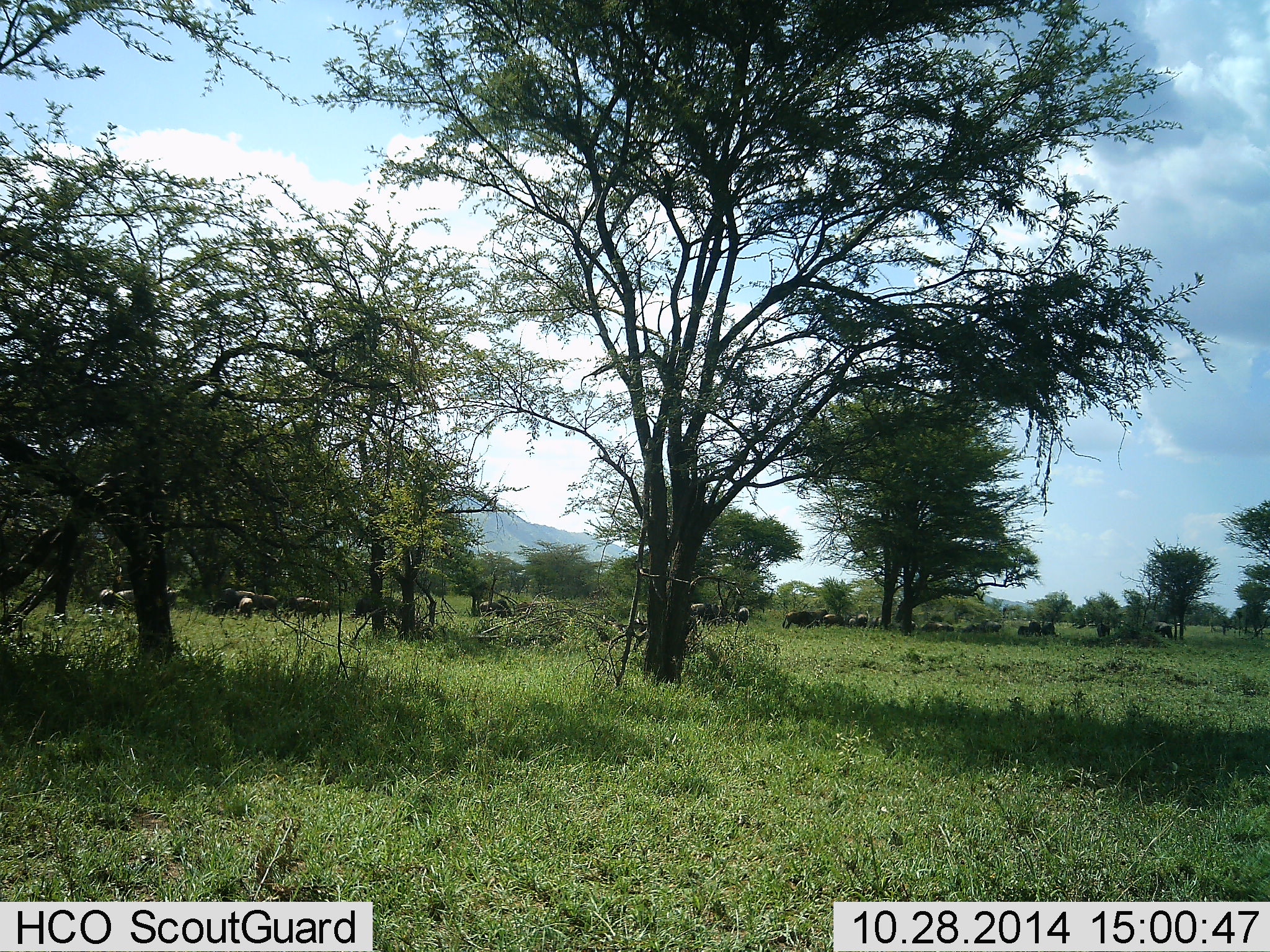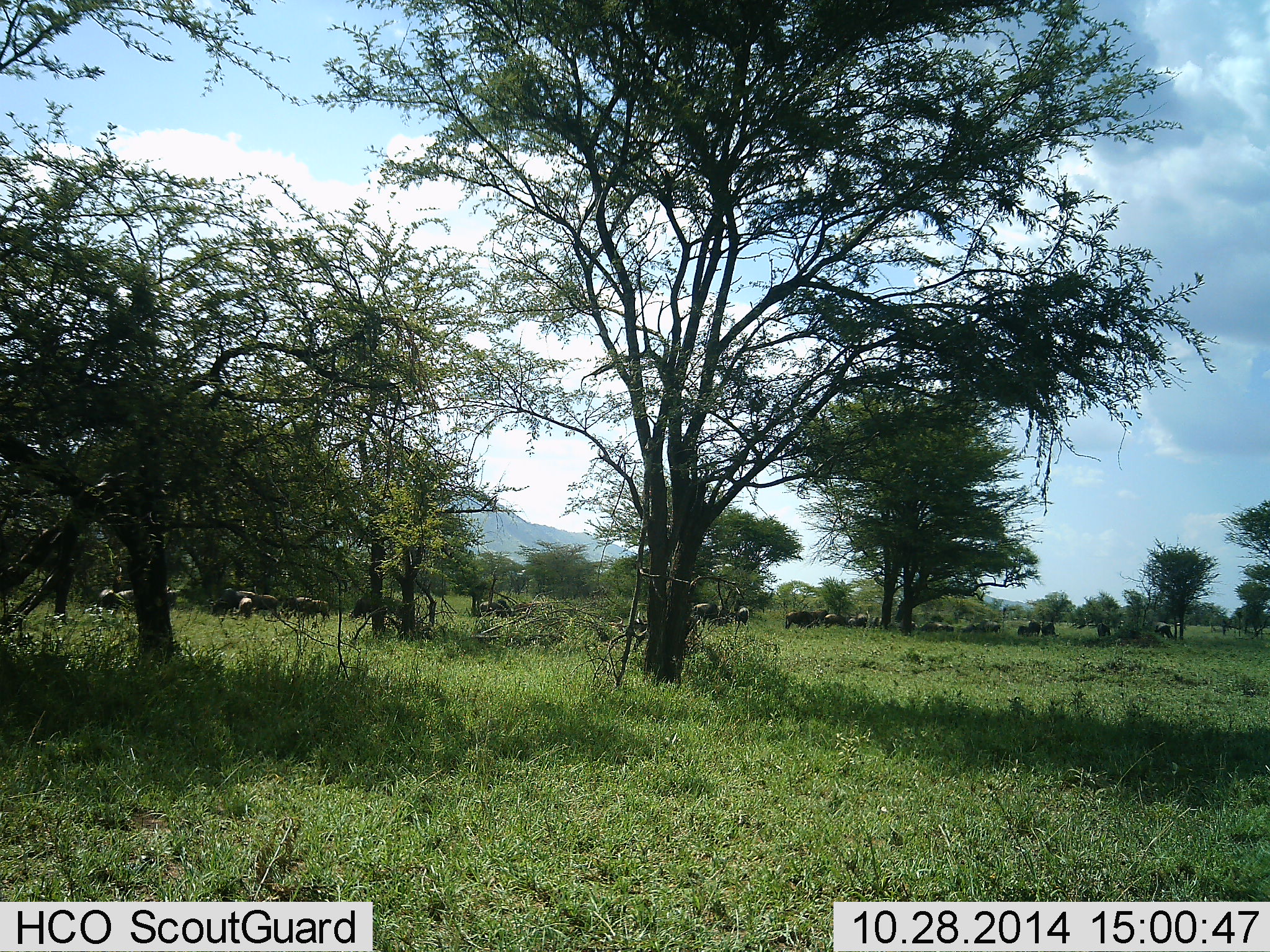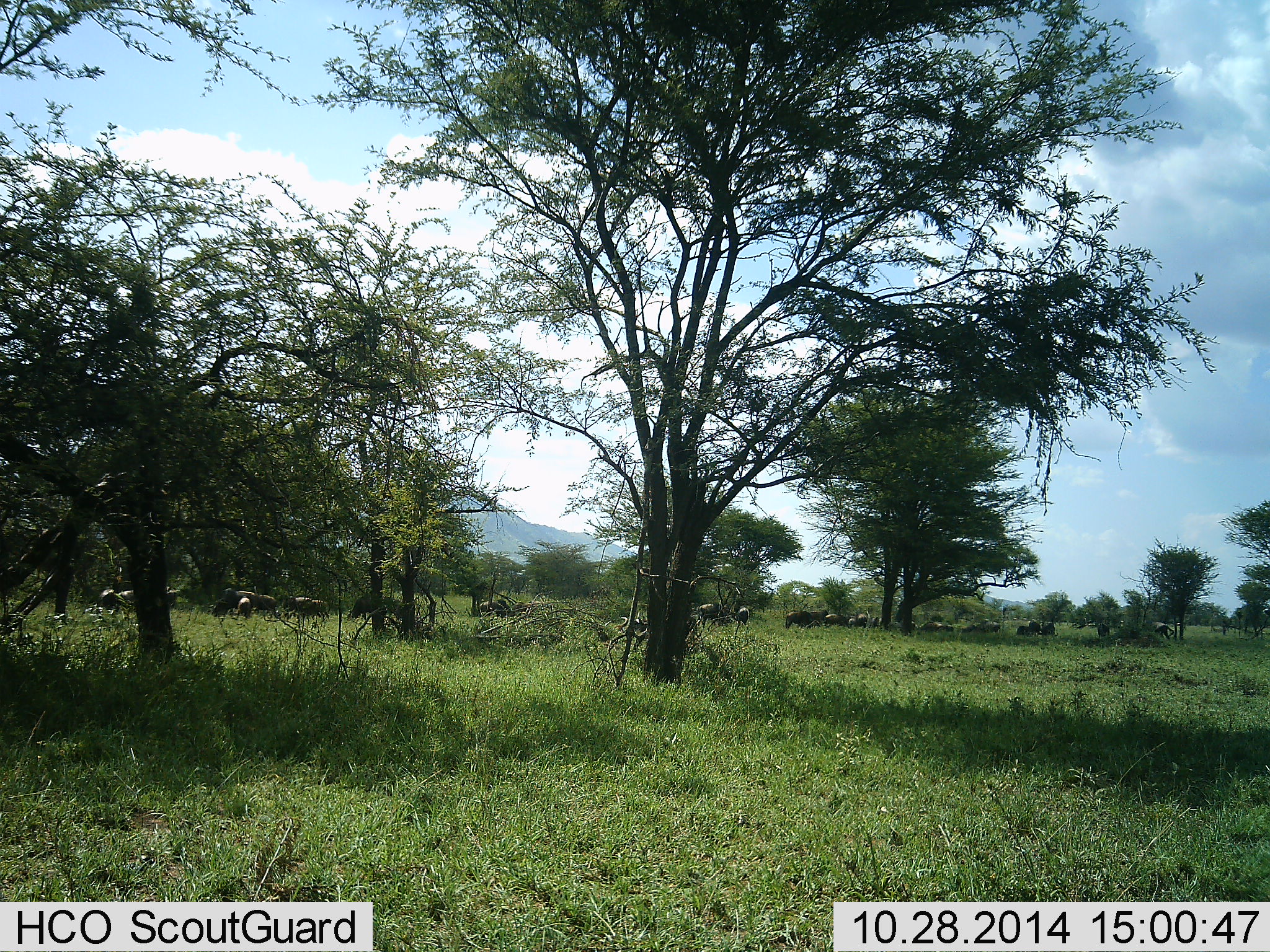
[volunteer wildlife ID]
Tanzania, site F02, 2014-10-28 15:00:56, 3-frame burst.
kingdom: Animalia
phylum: Chordata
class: Mammalia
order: Artiodactyla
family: Bovidae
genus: Connochaetes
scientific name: Connochaetes taurinus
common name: blue wildebeest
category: wildebeest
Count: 11-50.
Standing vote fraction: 80%.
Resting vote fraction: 10%.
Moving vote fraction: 30%.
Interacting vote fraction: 0%.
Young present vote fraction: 0%.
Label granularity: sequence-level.